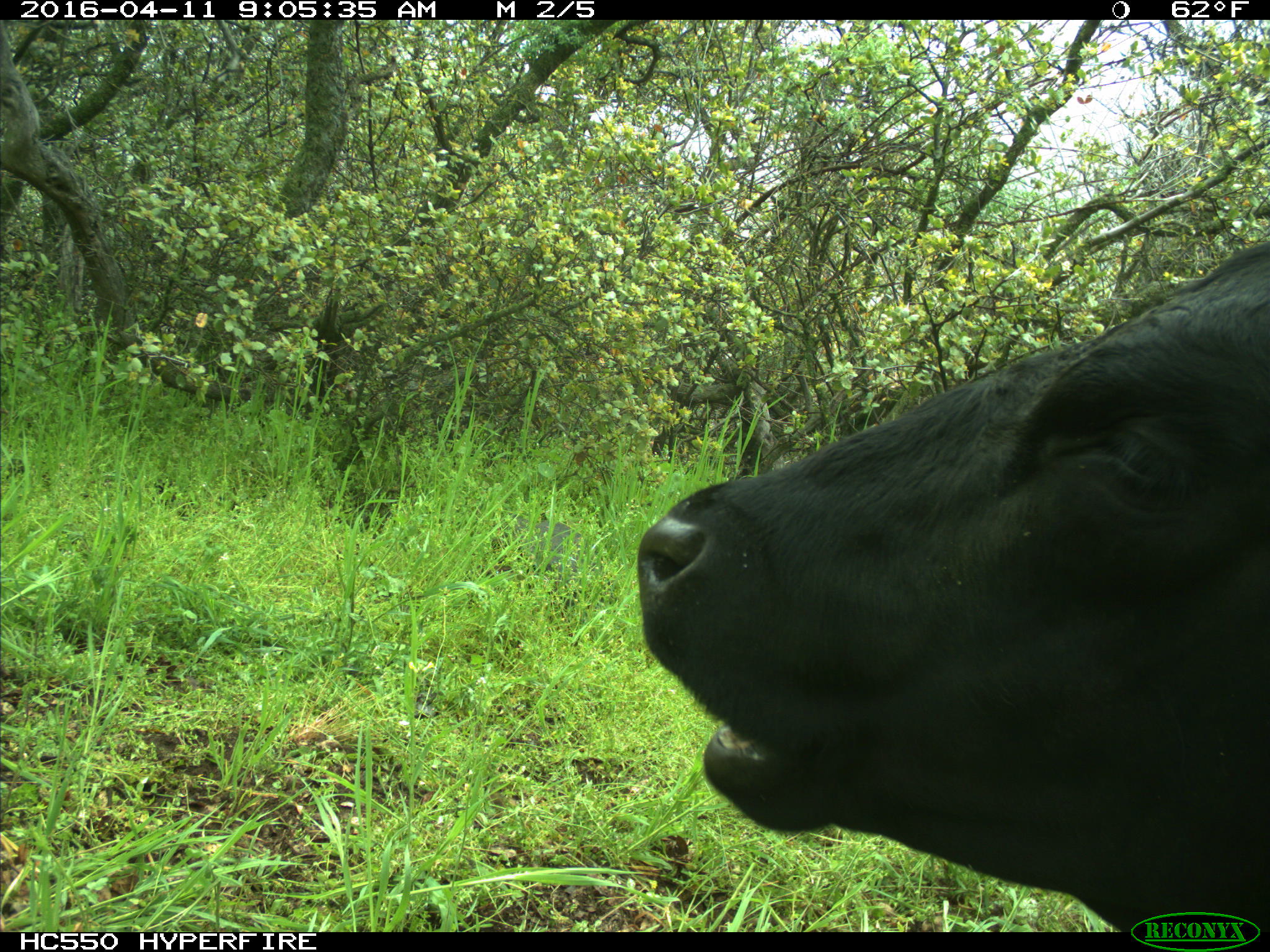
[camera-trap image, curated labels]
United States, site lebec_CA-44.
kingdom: Animalia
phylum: Chordata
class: Mammalia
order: Artiodactyla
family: Bovidae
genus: Bos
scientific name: Bos taurus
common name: domestic cow